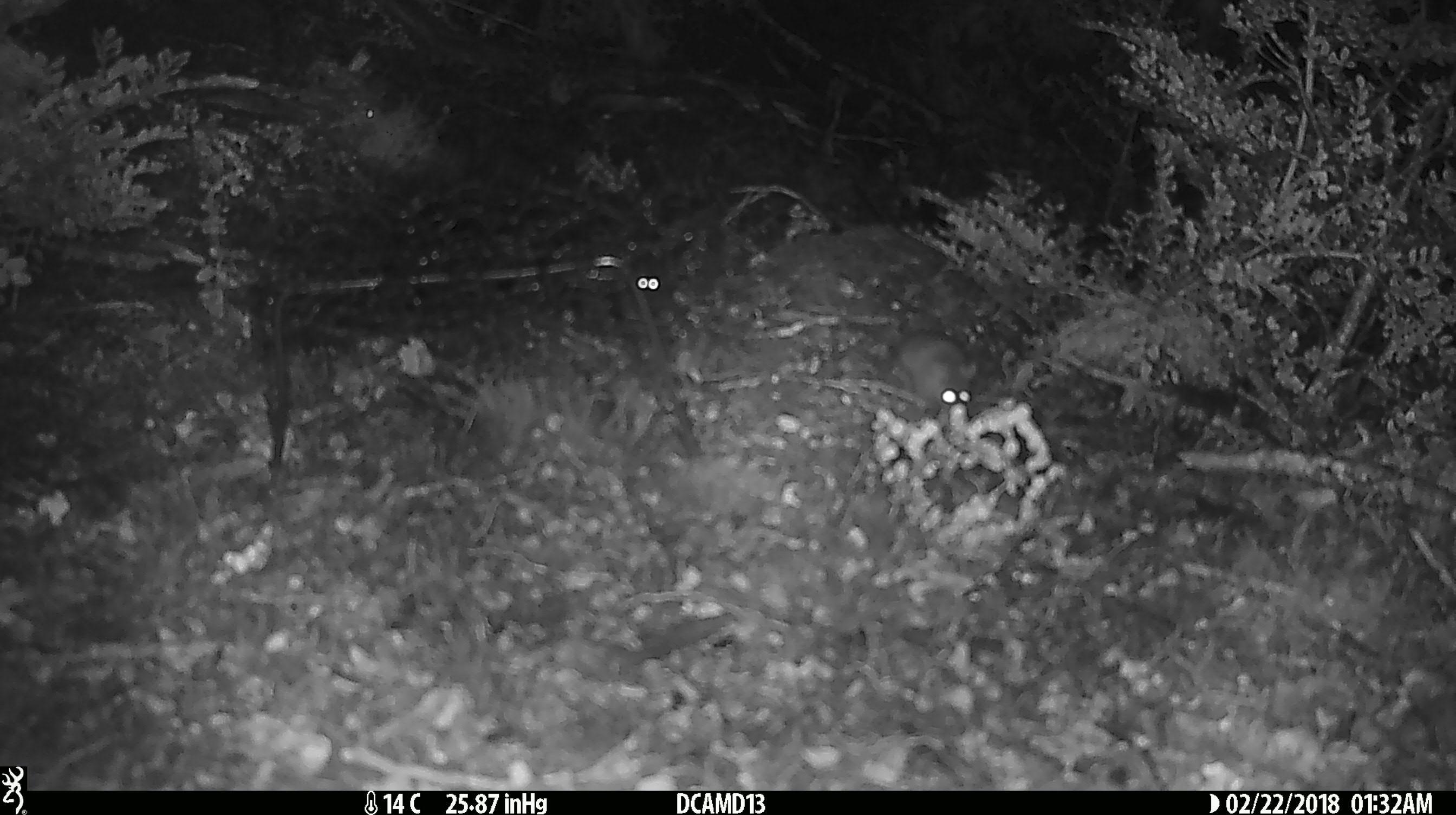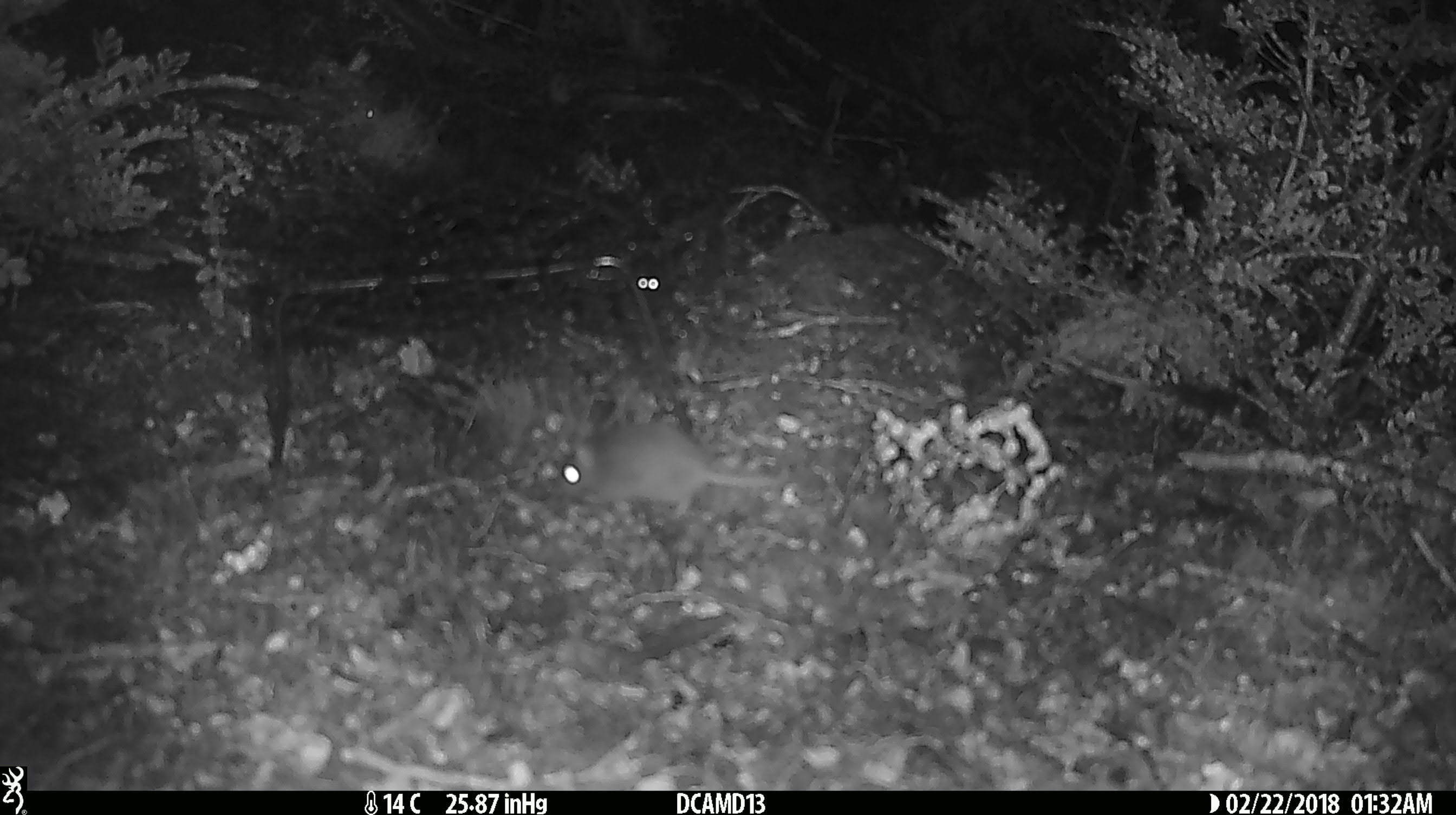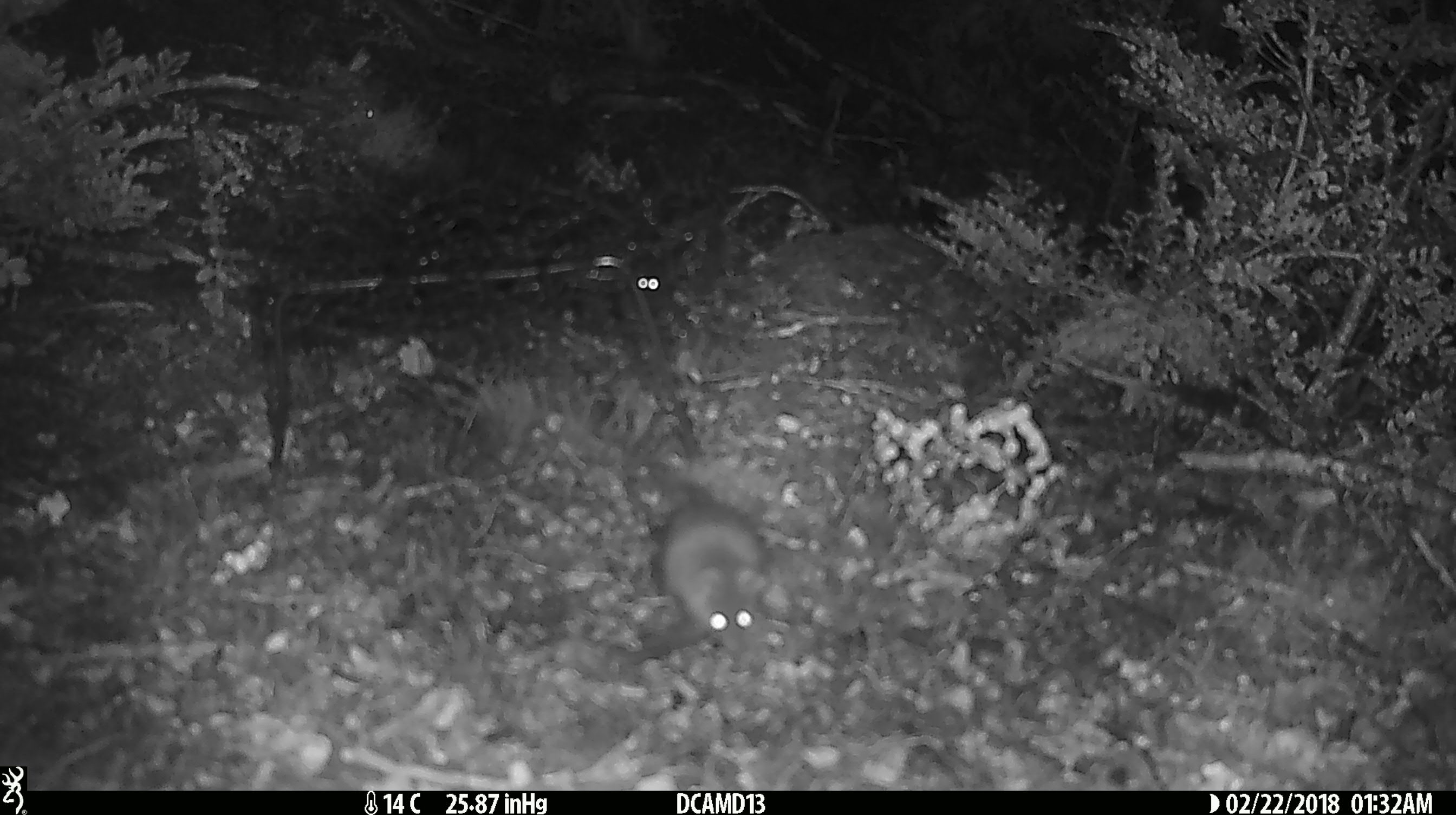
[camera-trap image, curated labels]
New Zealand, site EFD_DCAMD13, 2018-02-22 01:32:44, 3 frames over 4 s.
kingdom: Animalia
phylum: Chordata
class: Mammalia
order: Rodentia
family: Muridae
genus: Mus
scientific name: Mus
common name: mouse